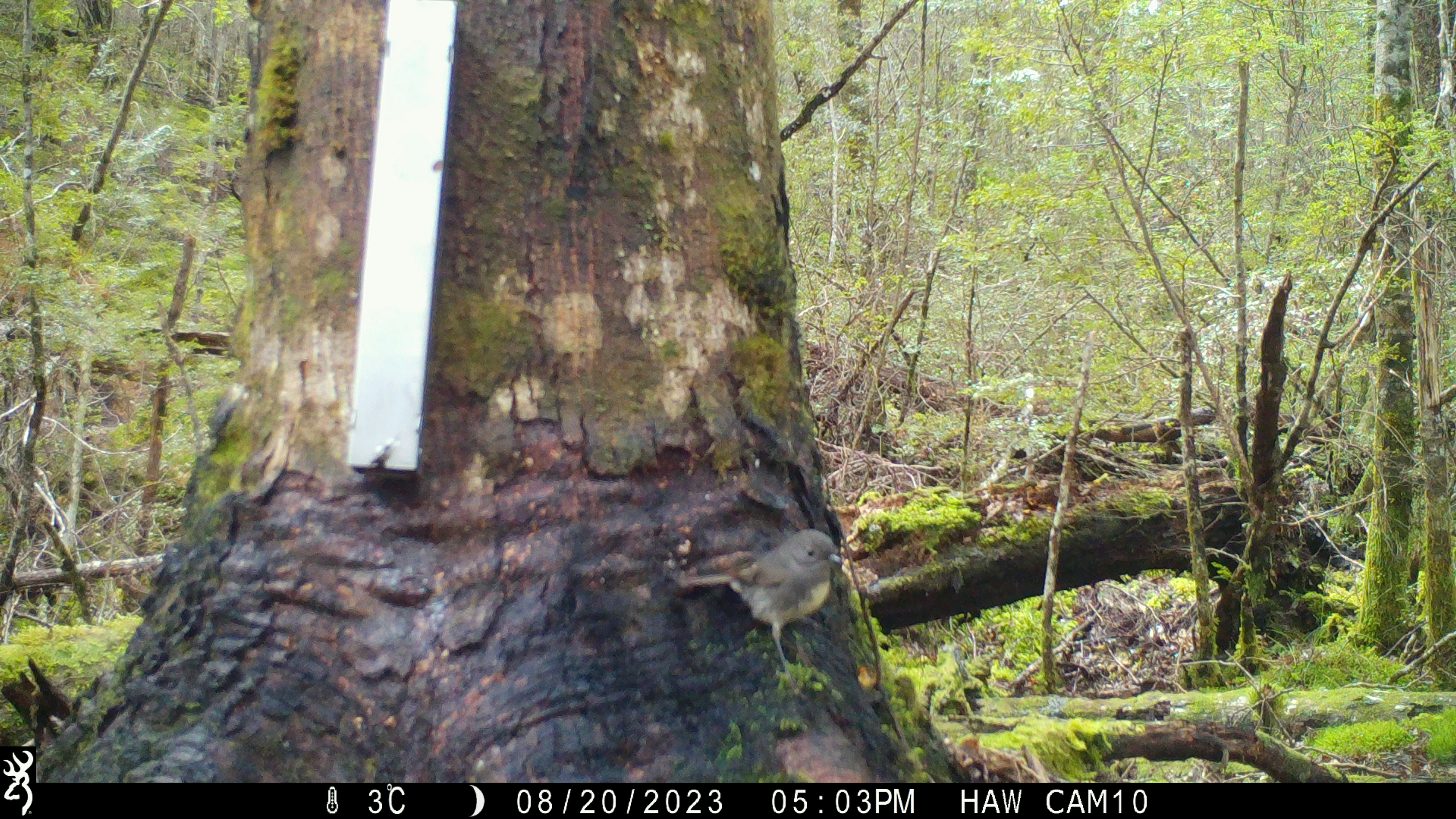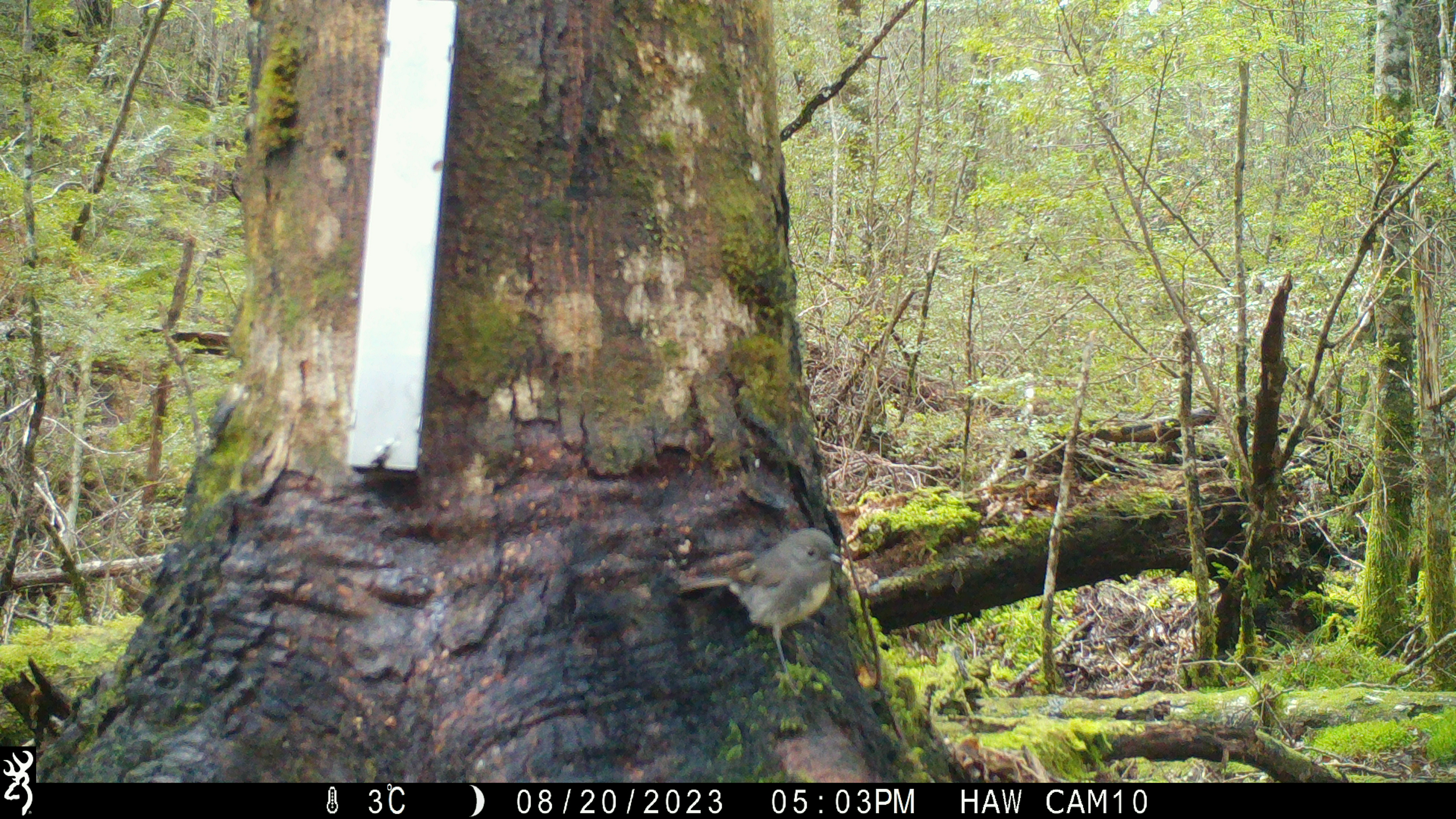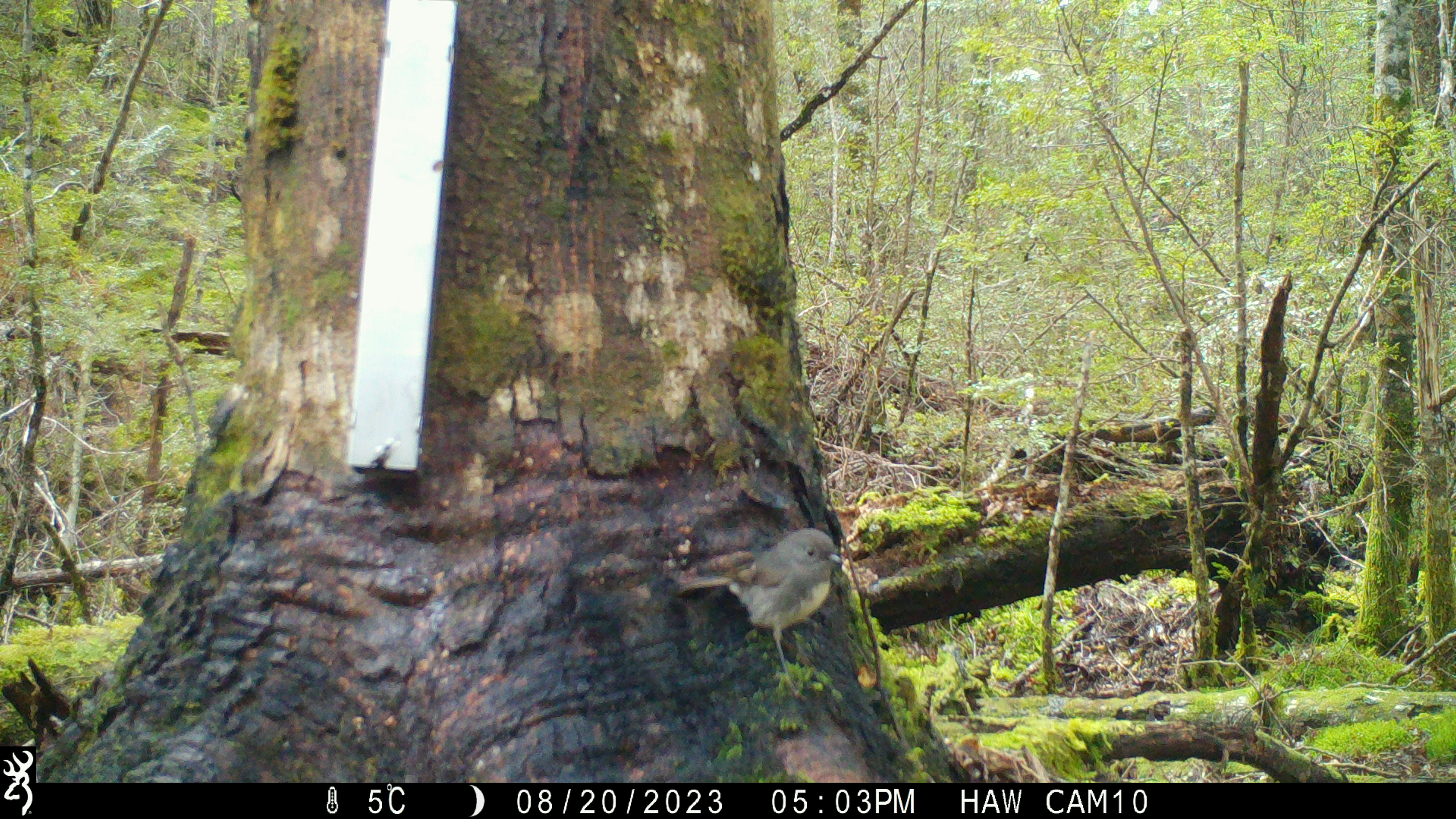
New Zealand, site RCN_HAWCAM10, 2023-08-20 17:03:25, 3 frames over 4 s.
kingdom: Animalia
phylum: Chordata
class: Aves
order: Passeriformes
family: Petroicidae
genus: Petroica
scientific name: Petroica australis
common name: new zealand robin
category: robin